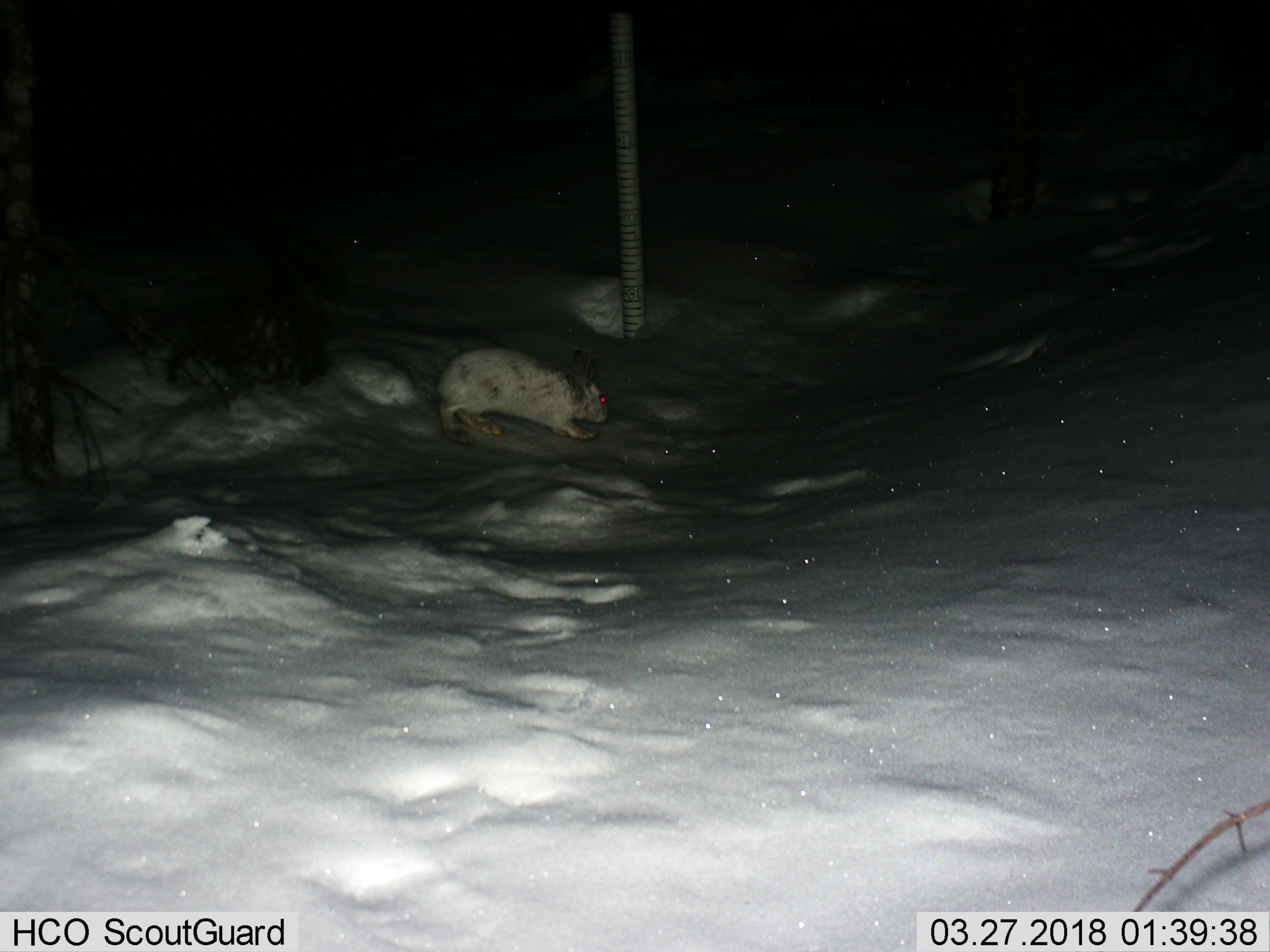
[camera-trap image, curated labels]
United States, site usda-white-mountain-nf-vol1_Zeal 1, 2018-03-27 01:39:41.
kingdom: Animalia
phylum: Chordata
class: Mammalia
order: Lagomorpha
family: Leporidae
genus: Lepus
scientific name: Lepus americanus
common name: snowshoe hare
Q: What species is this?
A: Snowshoe hare (Lepus americanus).